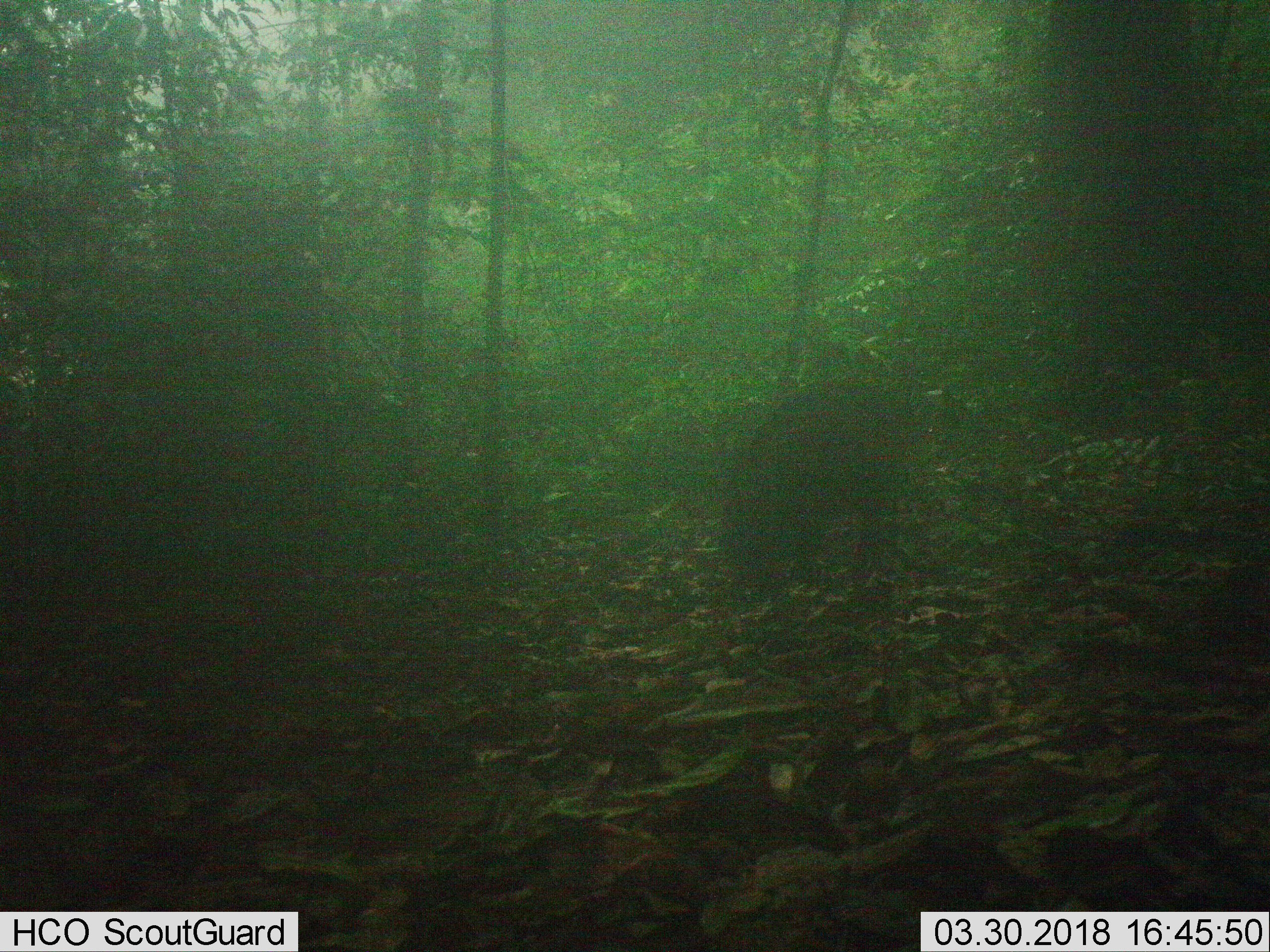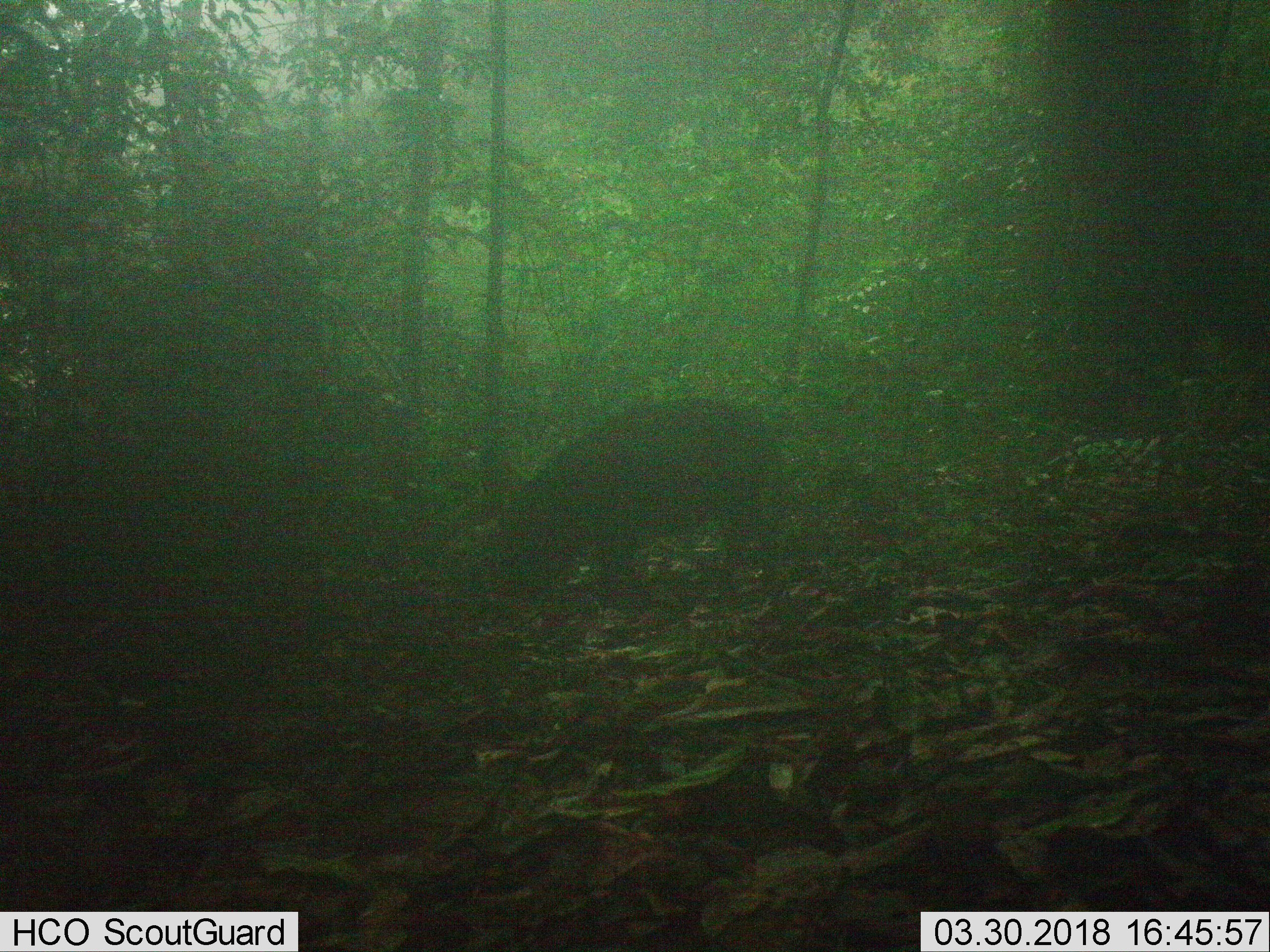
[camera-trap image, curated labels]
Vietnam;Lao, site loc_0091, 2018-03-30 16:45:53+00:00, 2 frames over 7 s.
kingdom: Animalia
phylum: Chordata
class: Mammalia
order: Artiodactyla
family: Suidae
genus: Sus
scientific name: Sus scrofa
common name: eurasian wild pig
Eurasian wild pig (Sus scrofa). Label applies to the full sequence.